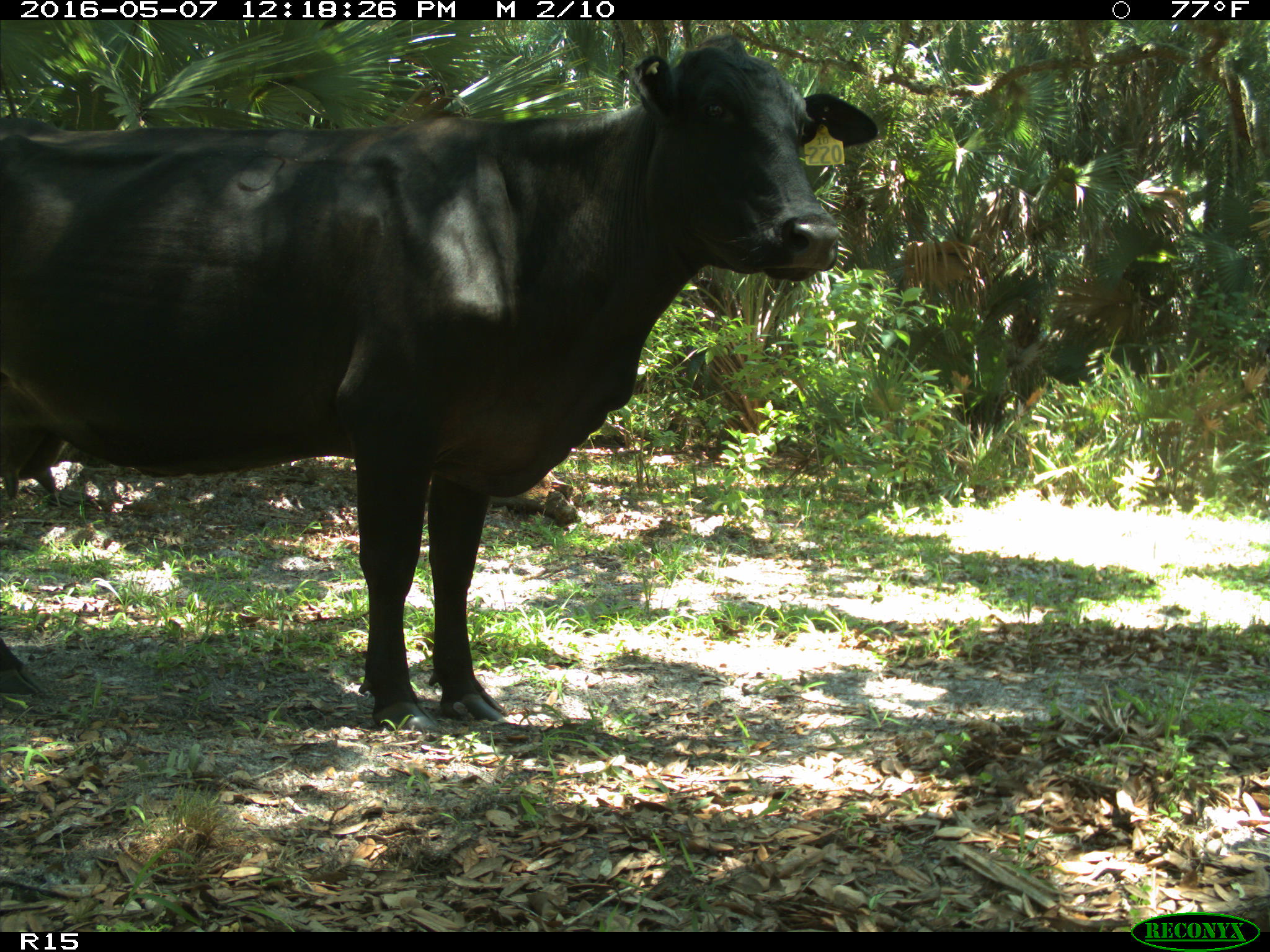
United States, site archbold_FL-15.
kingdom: Animalia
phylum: Chordata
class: Mammalia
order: Artiodactyla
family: Bovidae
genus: Bos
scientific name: Bos taurus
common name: domestic cow